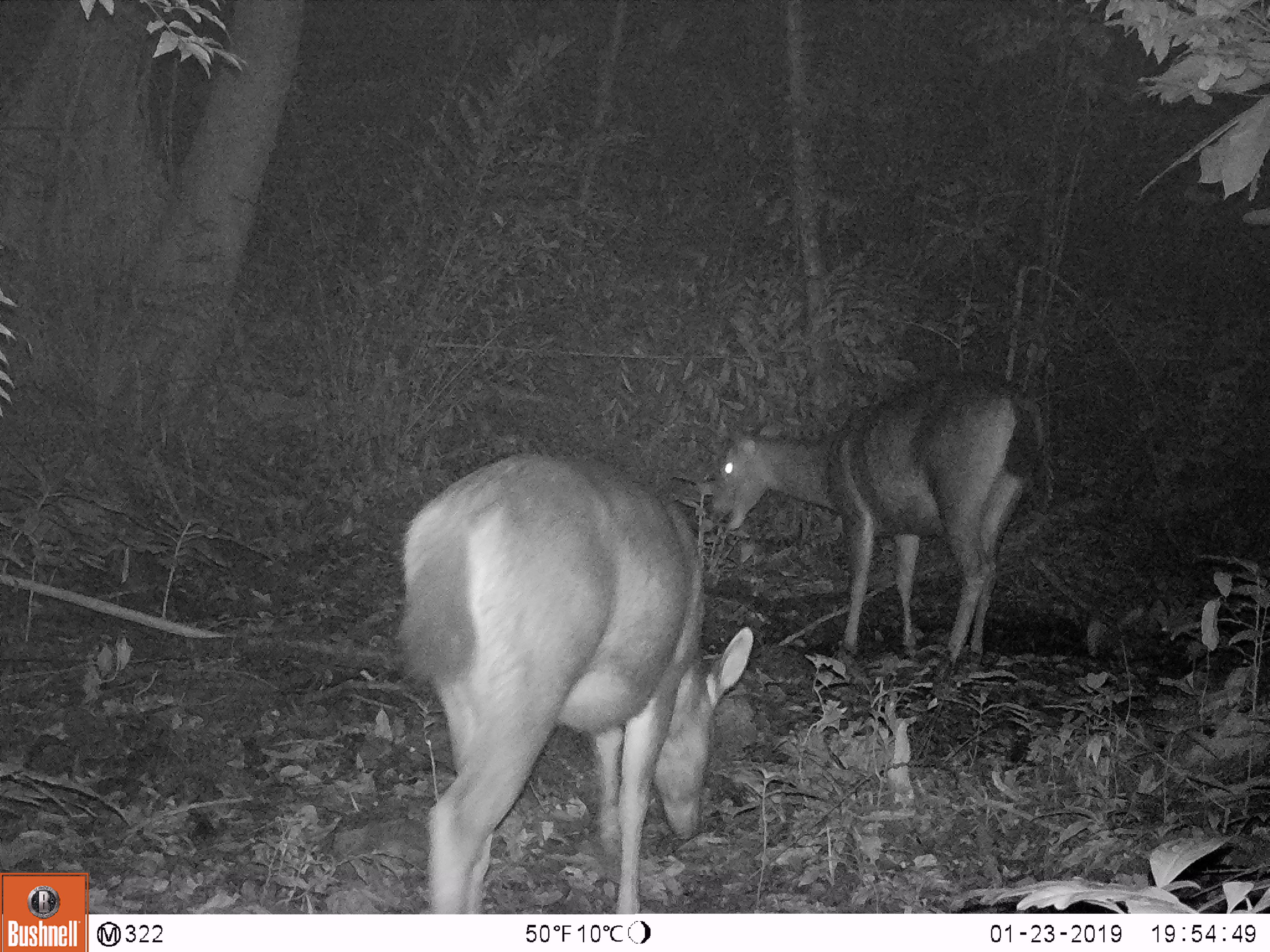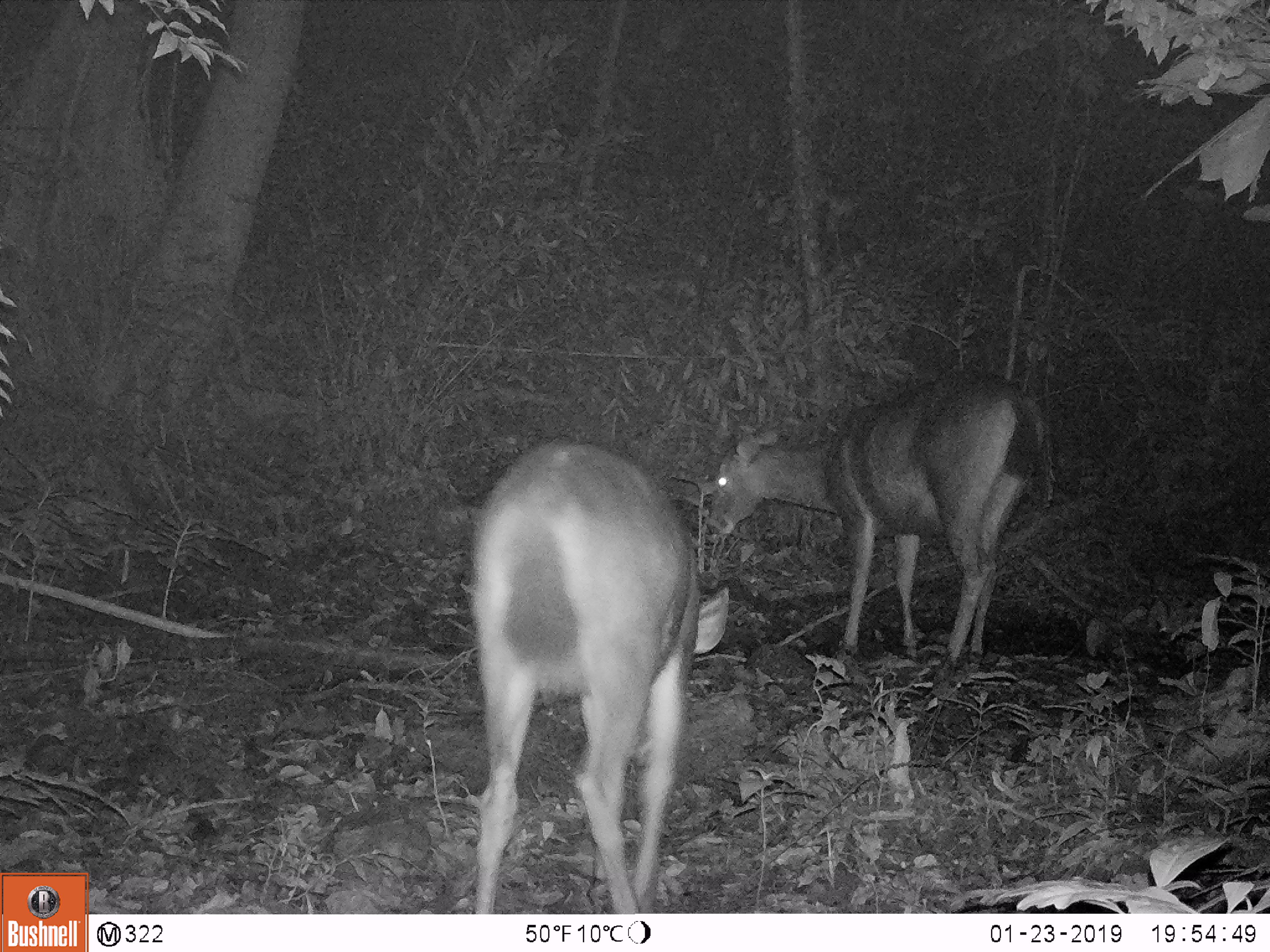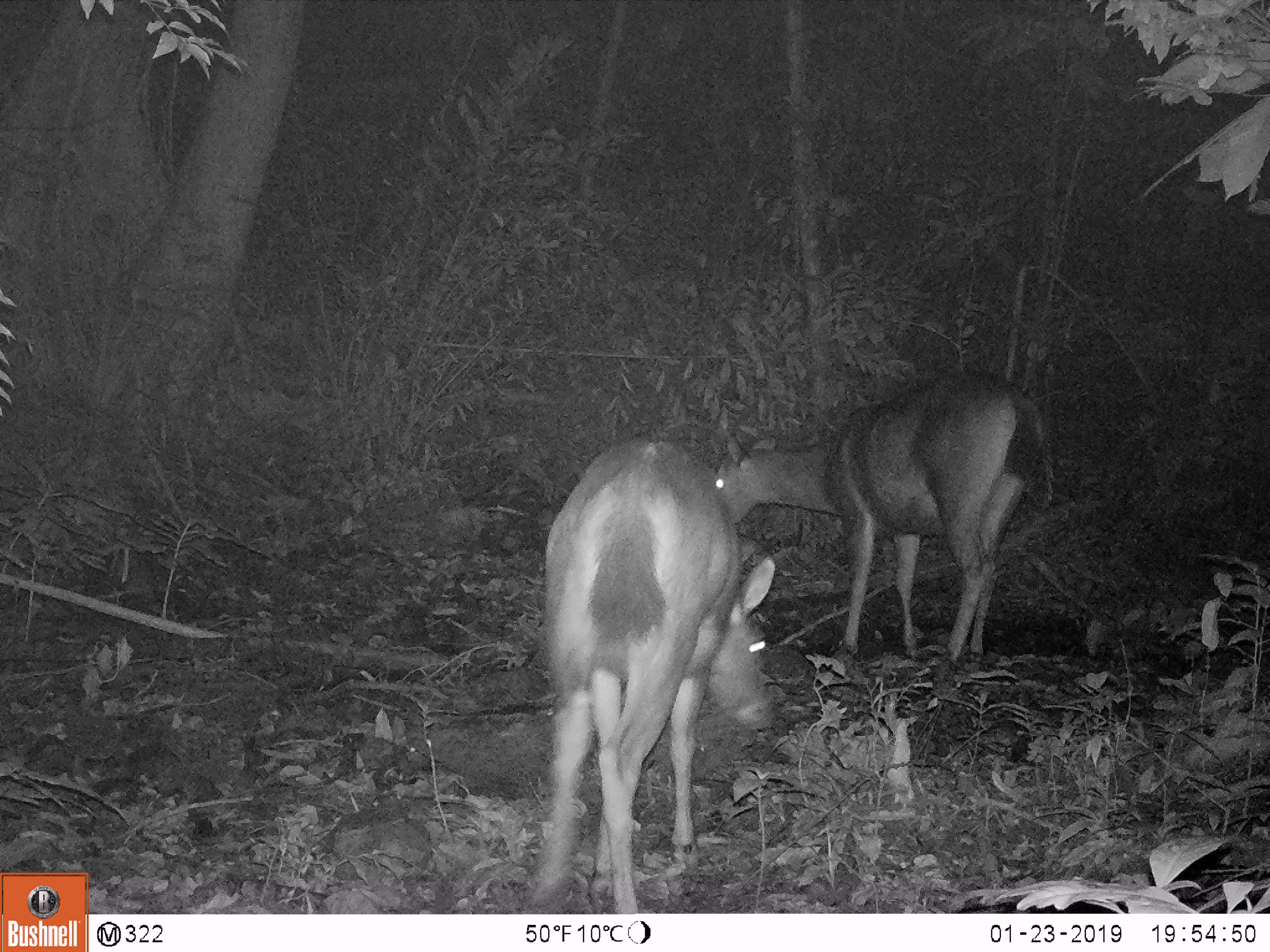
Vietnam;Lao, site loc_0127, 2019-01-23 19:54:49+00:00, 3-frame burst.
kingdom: Animalia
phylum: Chordata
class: Mammalia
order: Artiodactyla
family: Cervidae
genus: Rusa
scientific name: Rusa unicolor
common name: sambar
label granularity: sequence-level